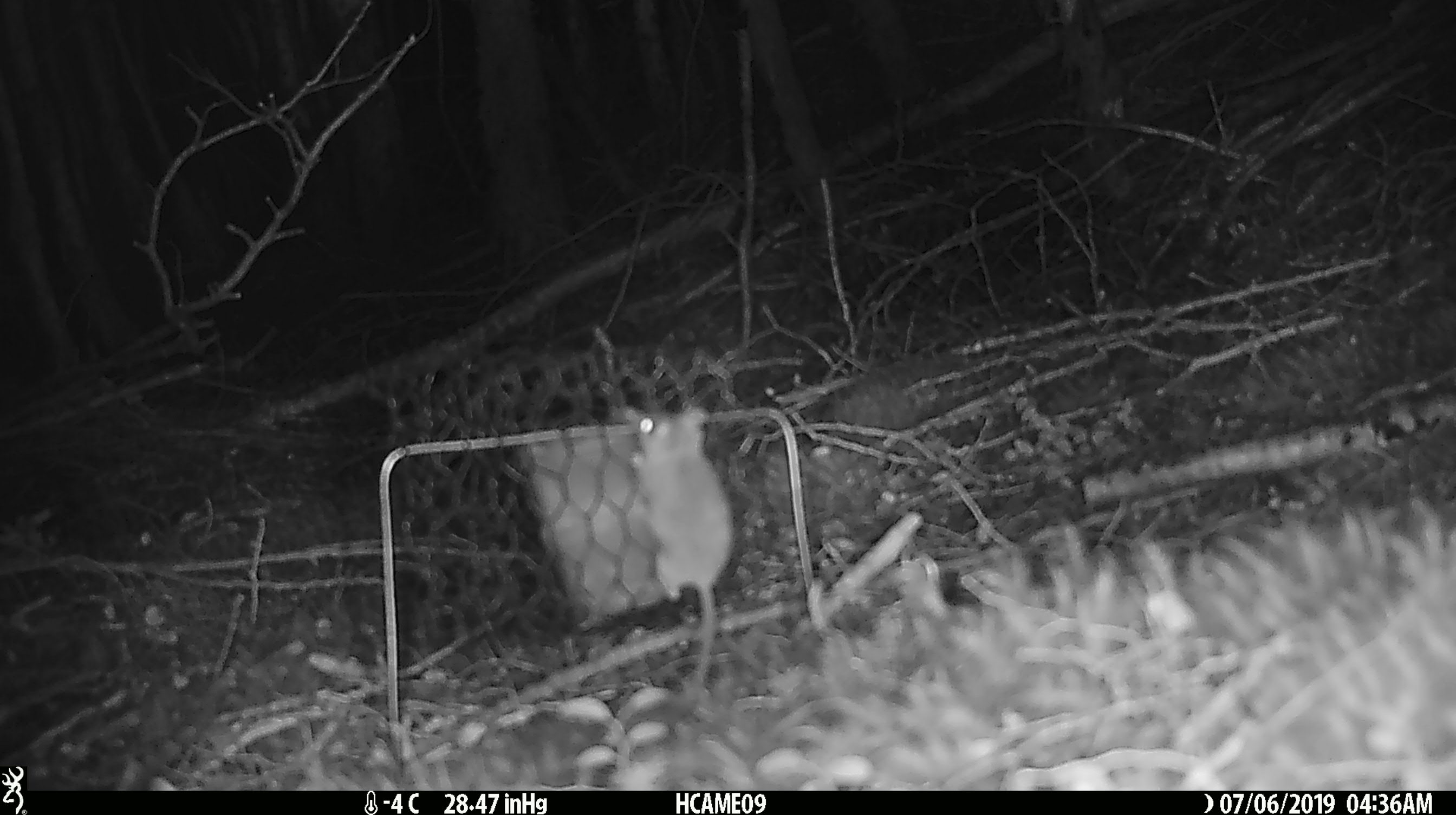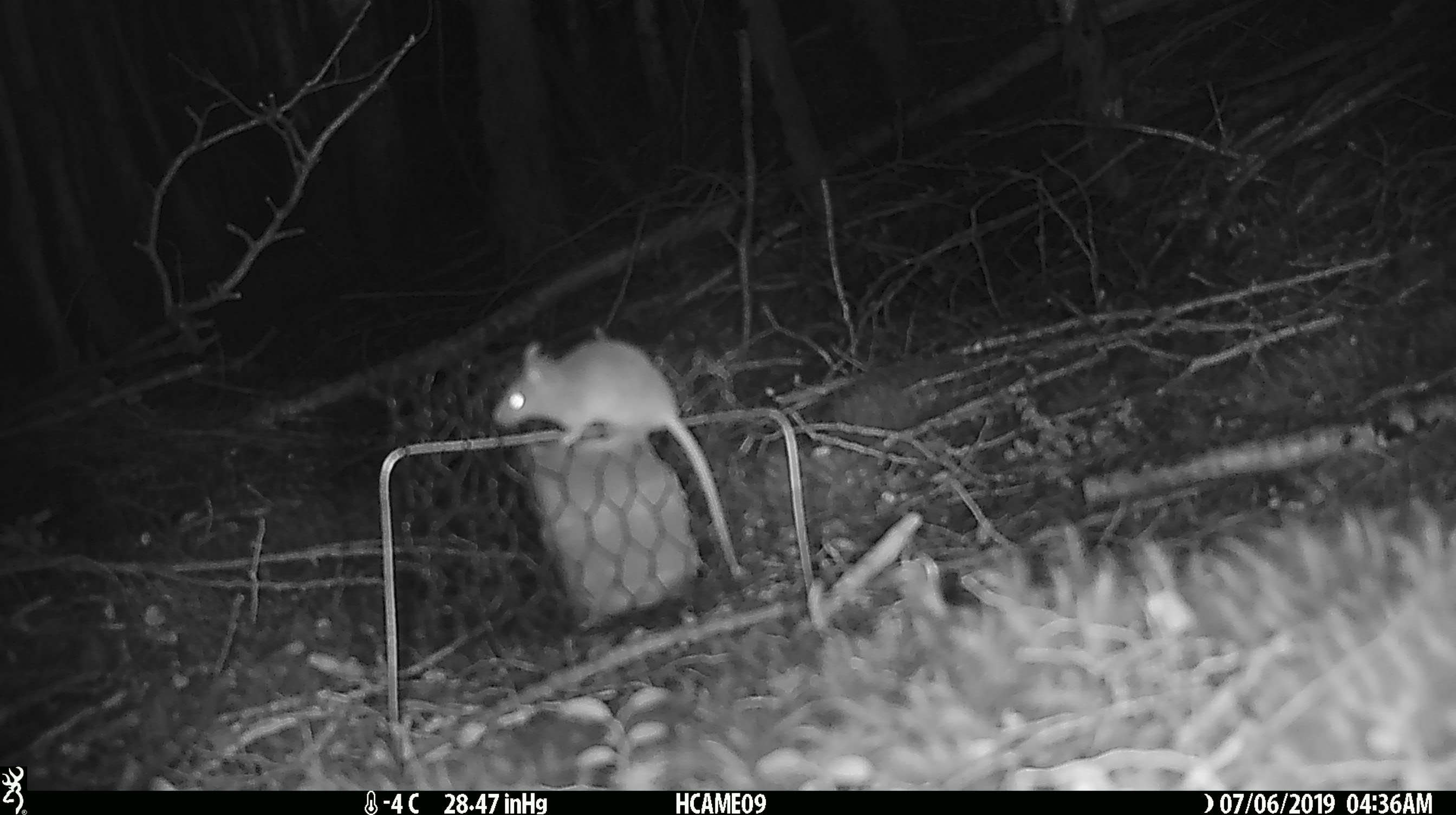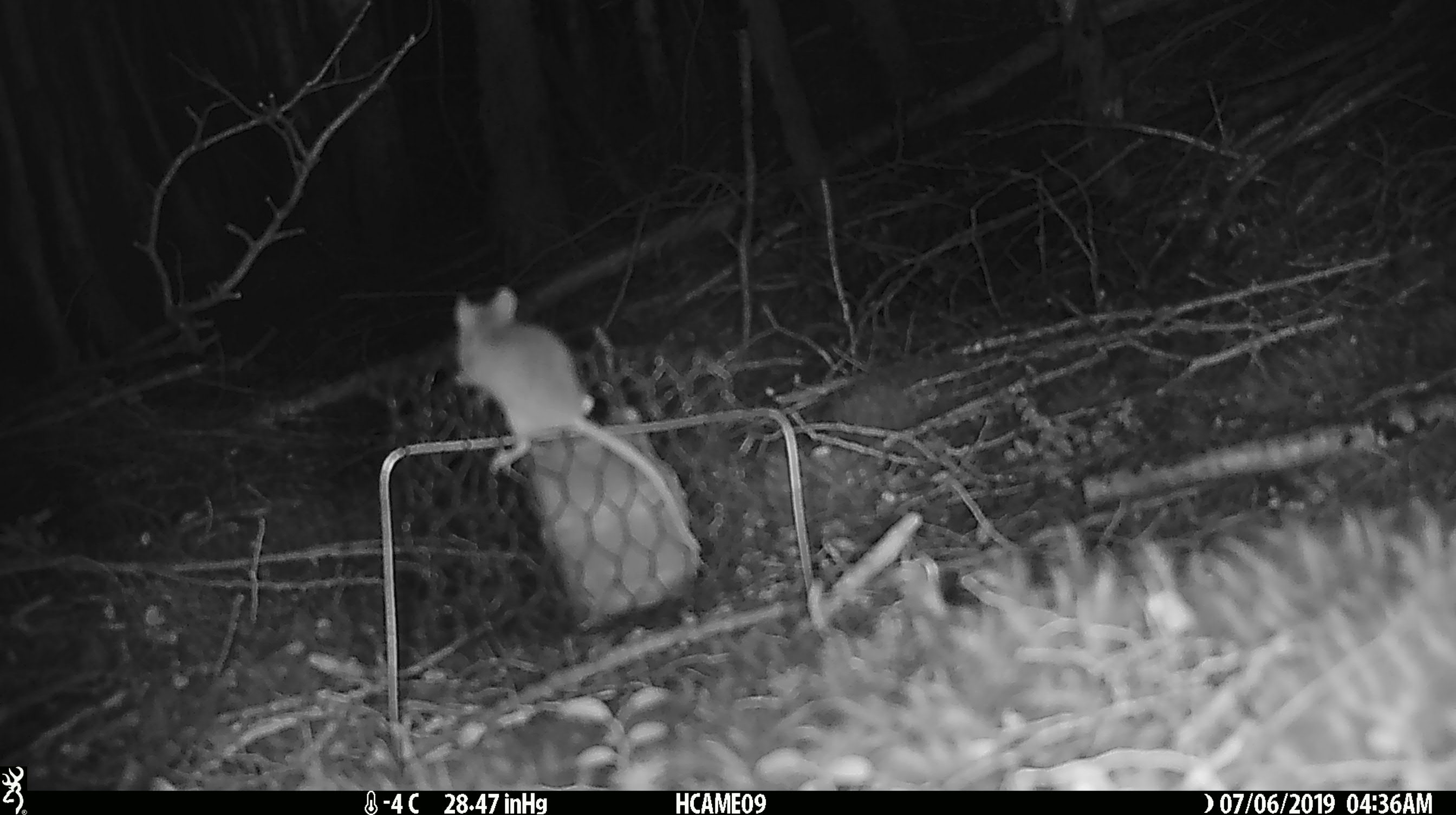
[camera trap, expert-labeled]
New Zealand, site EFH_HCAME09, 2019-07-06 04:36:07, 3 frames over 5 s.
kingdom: Animalia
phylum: Chordata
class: Mammalia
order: Rodentia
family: Muridae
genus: Mus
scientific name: Mus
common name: mouse